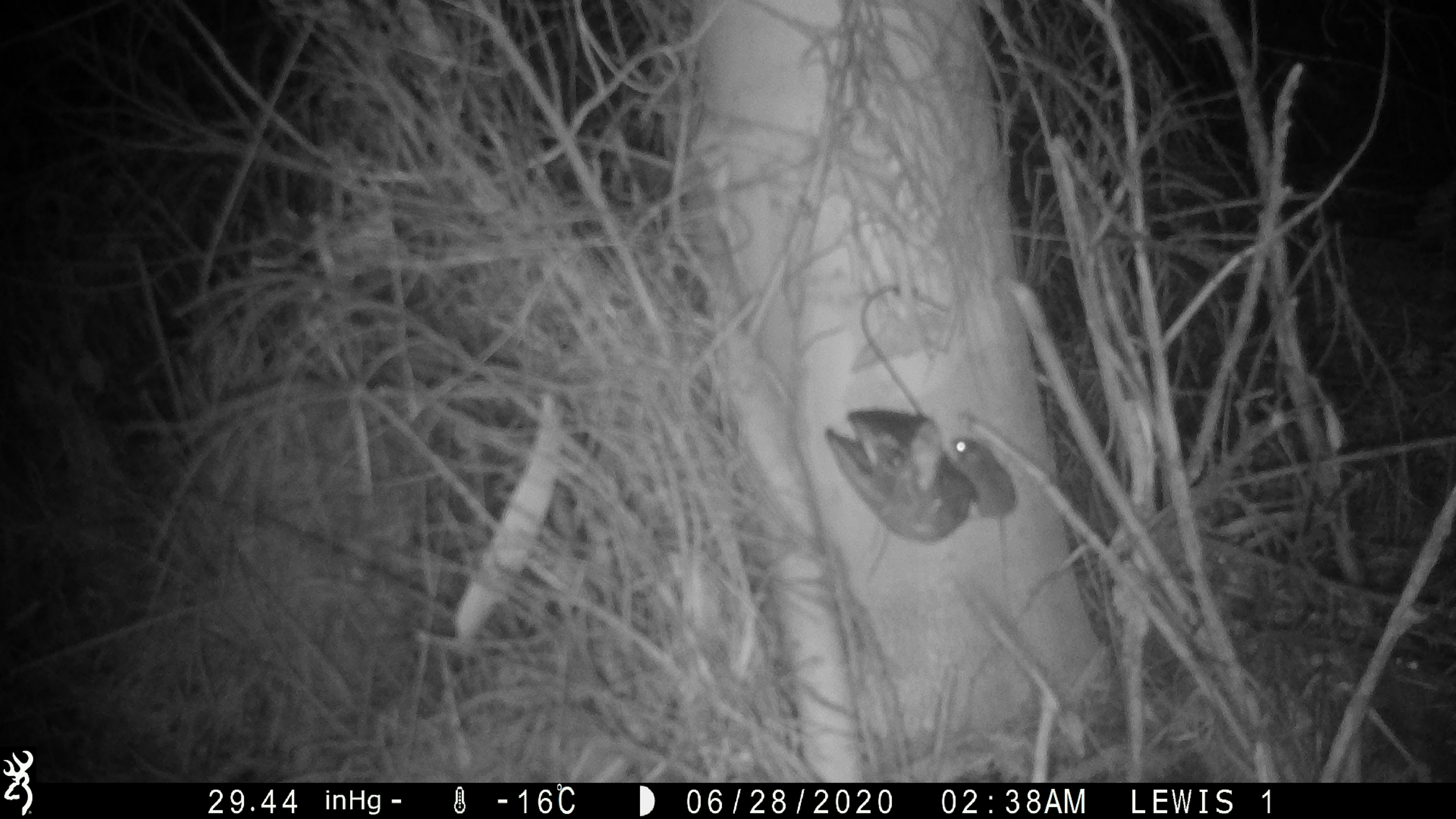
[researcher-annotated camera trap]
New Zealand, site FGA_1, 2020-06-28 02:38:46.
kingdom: Animalia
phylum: Chordata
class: Mammalia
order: Rodentia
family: Muridae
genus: Mus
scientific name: Mus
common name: mouse